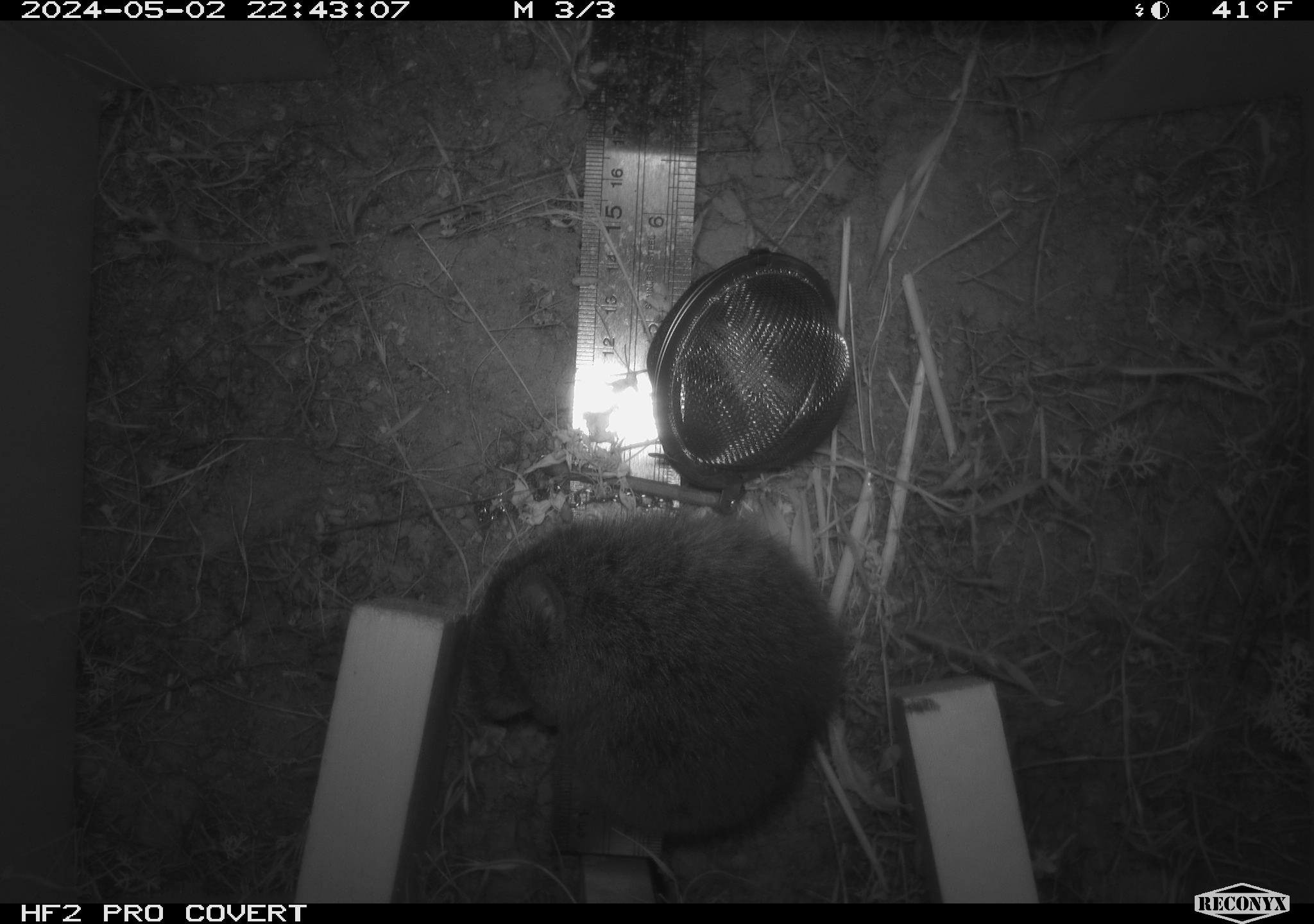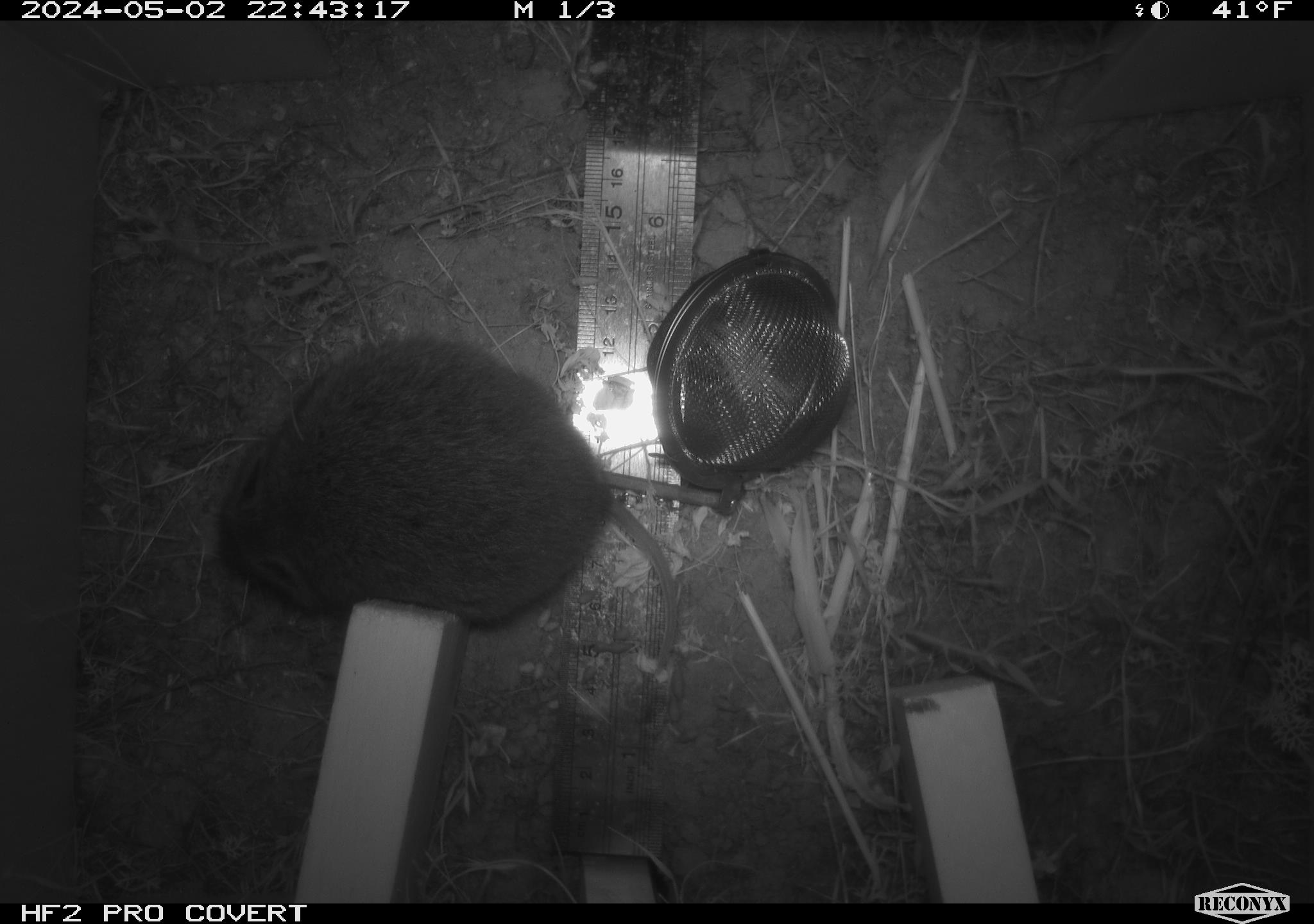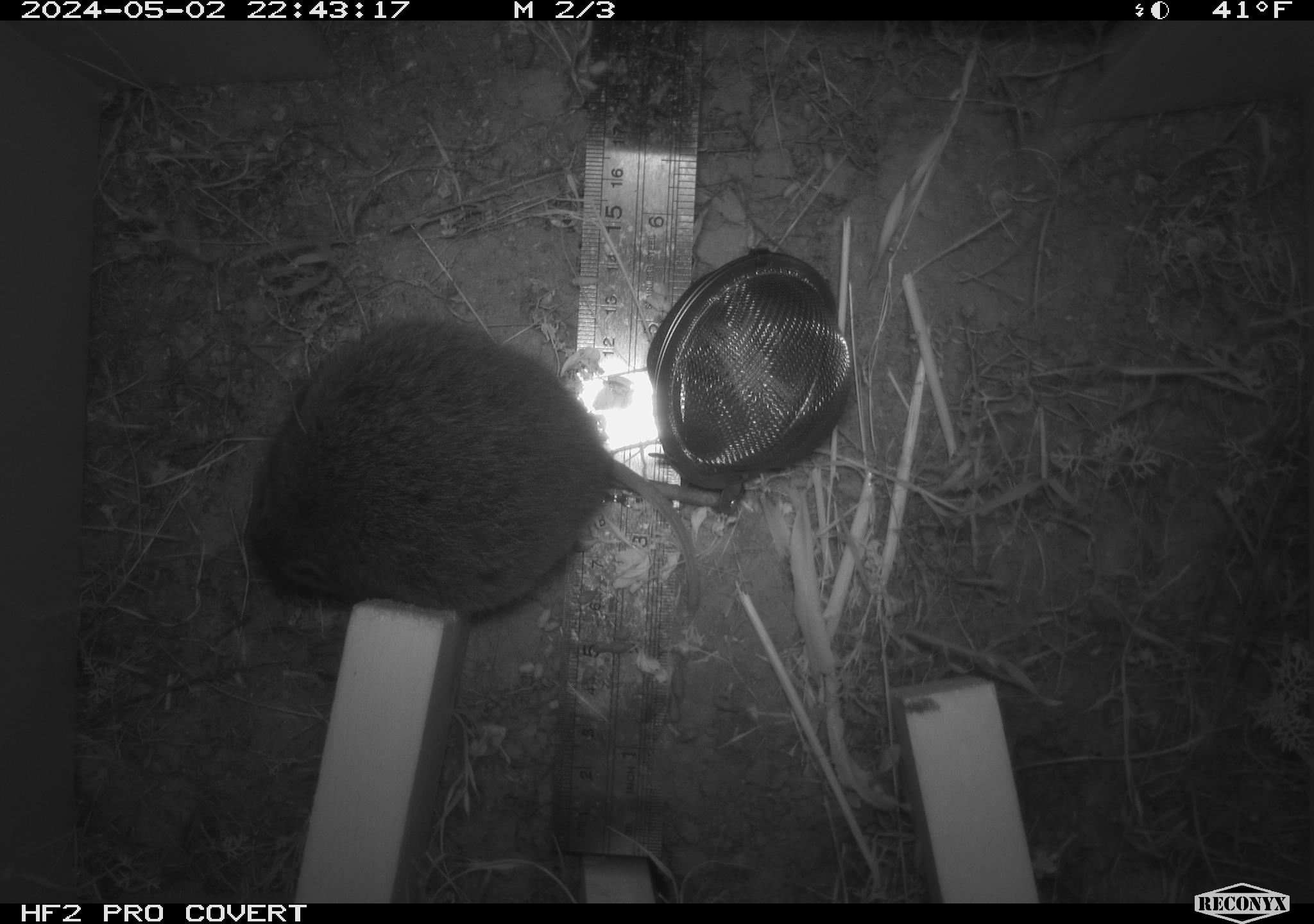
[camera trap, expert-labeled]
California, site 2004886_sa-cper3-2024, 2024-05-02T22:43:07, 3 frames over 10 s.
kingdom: Animalia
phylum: Chordata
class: Mammalia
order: Rodentia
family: Cricetidae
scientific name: Arvicolinae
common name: voles, lemmings, and muskrats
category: arvicolinae subfamily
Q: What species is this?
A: Arvicolinae subfamily (voles, lemmings, and muskrats) (Arvicolinae).